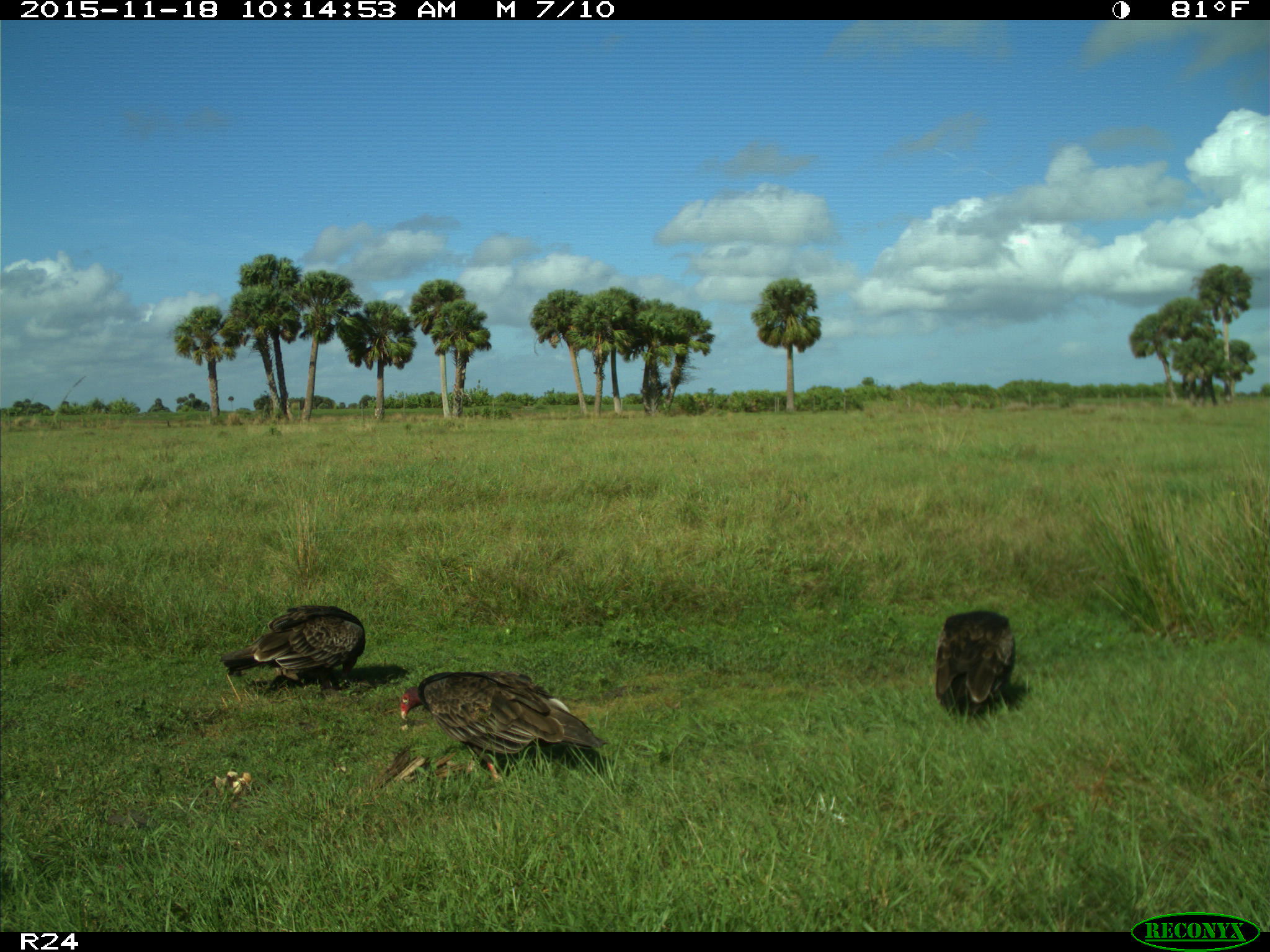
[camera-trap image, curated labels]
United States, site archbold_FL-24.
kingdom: Animalia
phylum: Chordata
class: Aves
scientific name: Aves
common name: birds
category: unidentified bird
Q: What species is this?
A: Unidentified bird (birds) (Aves).